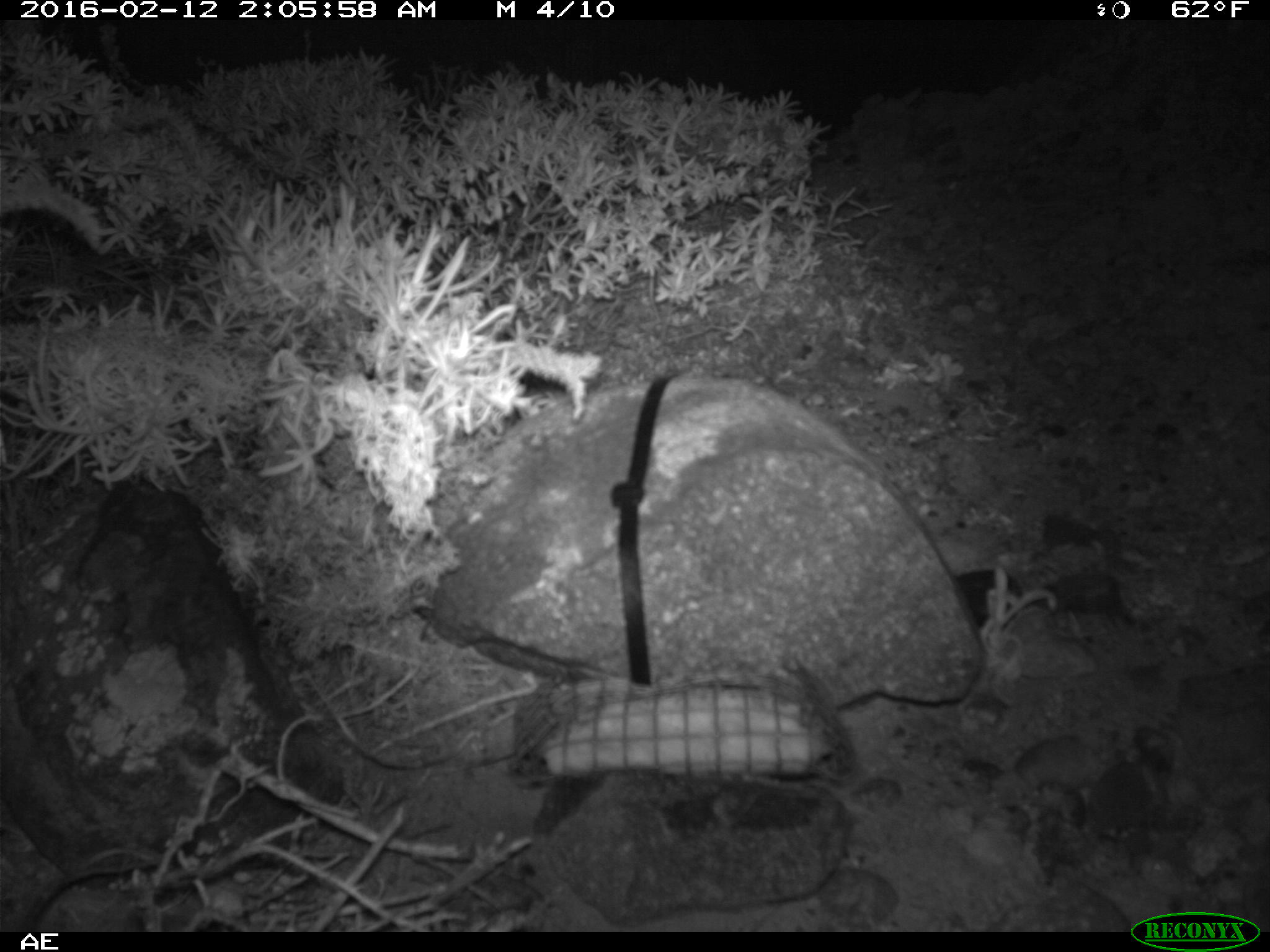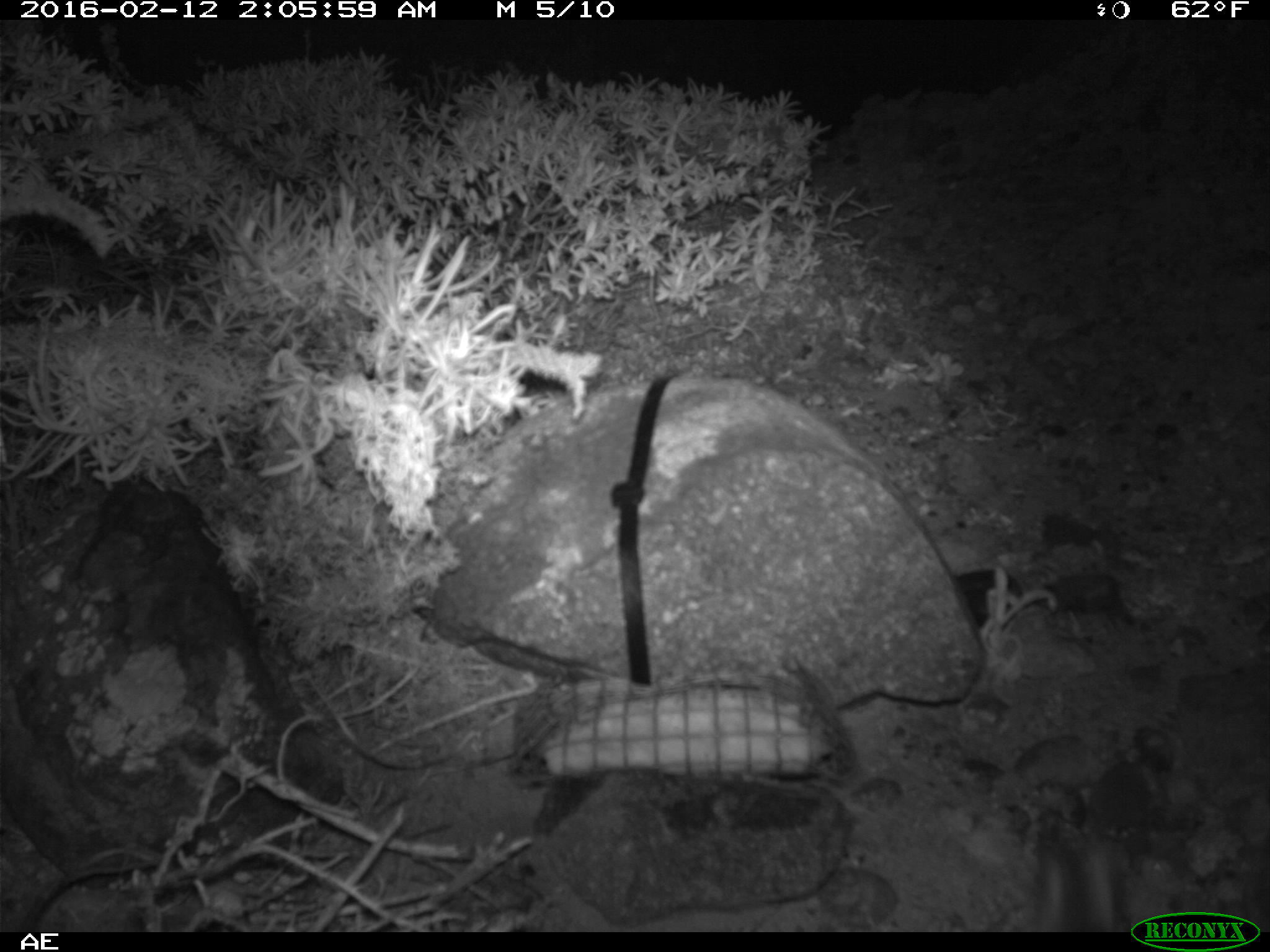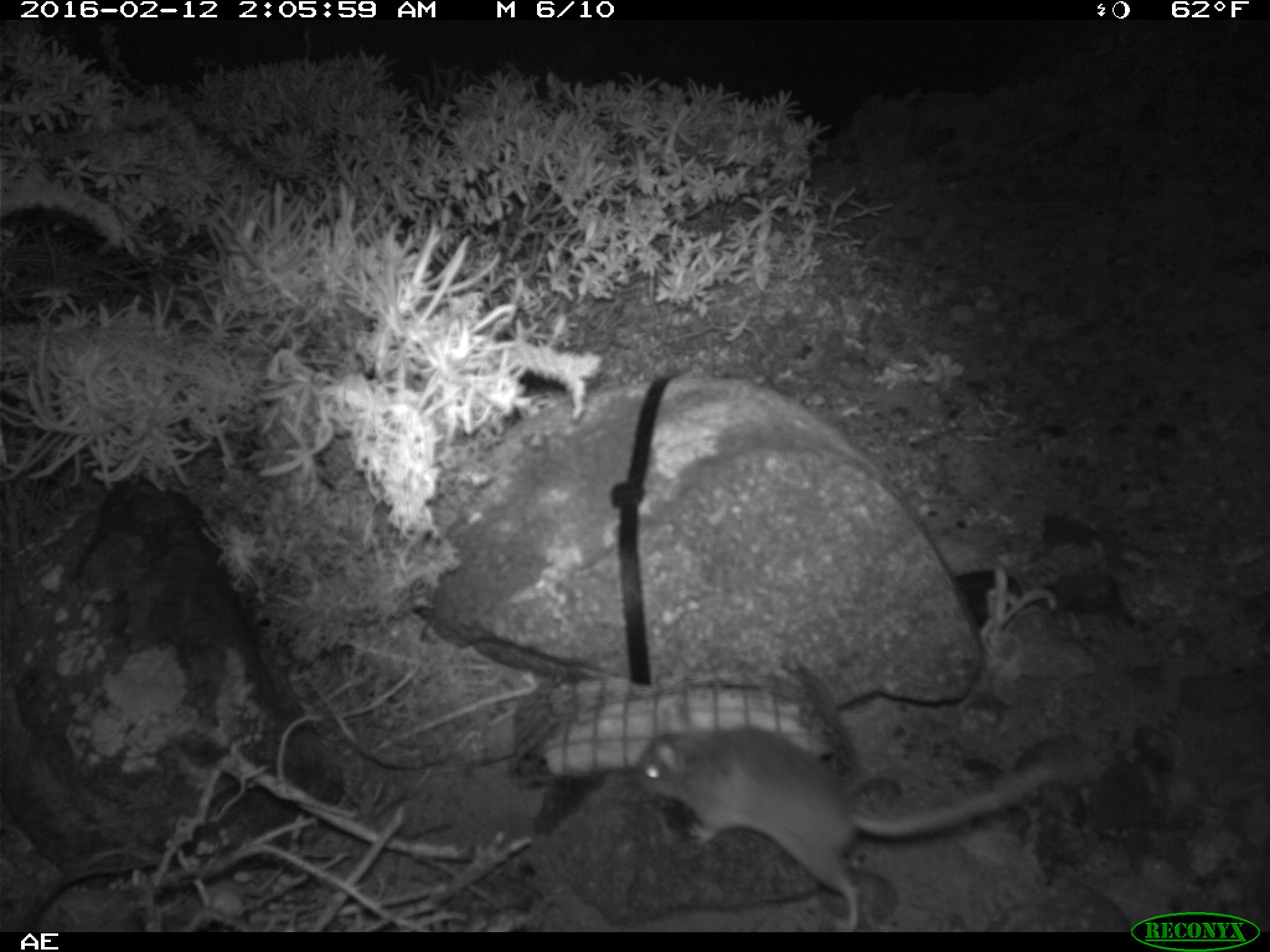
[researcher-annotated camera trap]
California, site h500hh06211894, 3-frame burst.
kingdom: Animalia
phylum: Chordata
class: Mammalia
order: Rodentia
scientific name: Rodentia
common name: rodent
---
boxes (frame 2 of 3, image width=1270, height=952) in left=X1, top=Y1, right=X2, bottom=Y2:
rodent: left=1028, top=835, right=1129, bottom=932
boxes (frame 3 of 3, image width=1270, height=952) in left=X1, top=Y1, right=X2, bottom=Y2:
rodent: left=637, top=725, right=1070, bottom=932